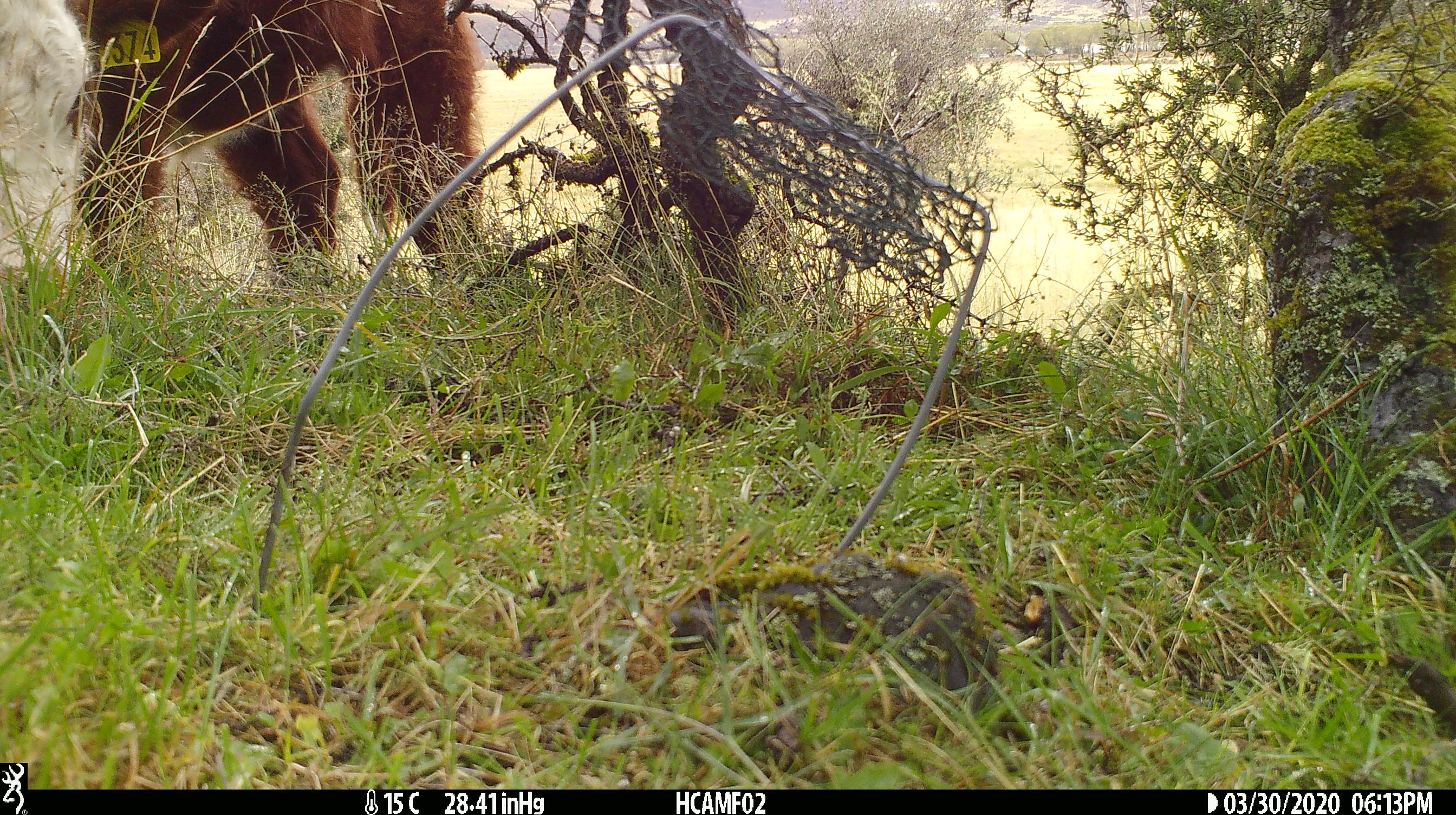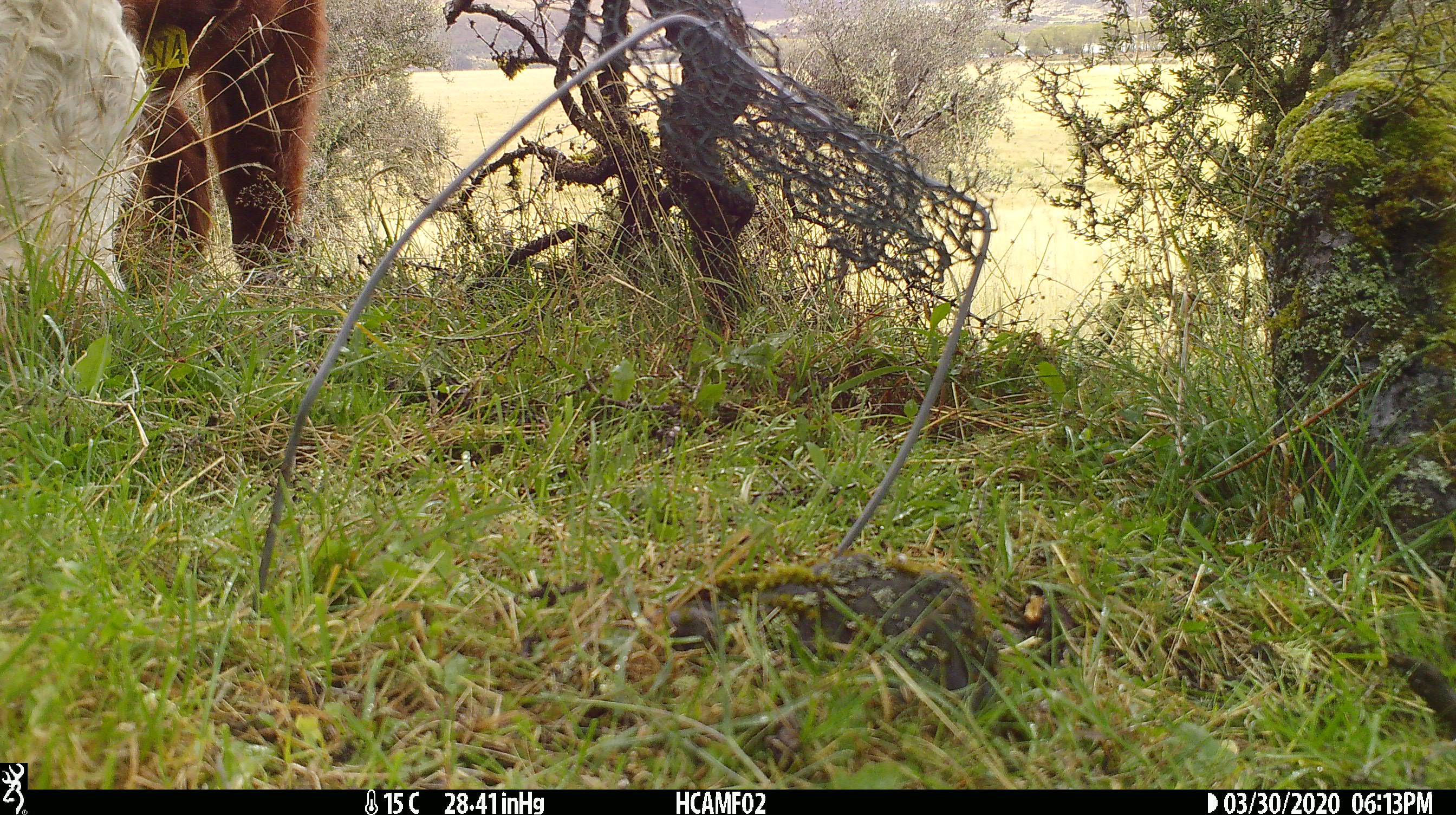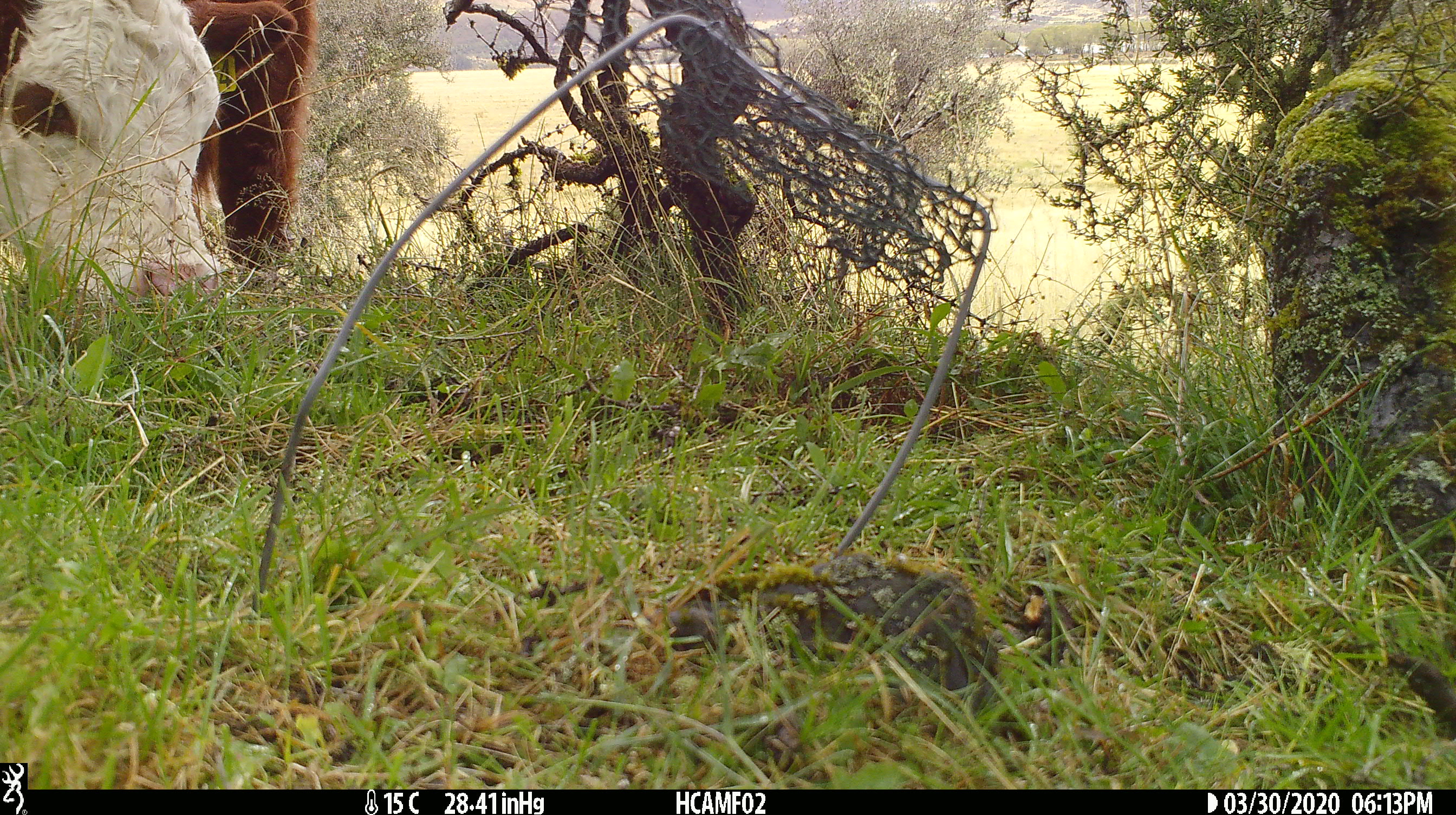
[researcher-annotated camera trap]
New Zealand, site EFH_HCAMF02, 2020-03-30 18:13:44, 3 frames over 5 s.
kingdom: Animalia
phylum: Chordata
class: Mammalia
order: Artiodactyla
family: Bovidae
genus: Bos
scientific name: Bos taurus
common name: domestic cow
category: cow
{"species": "cow (domestic cow) (Bos taurus)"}